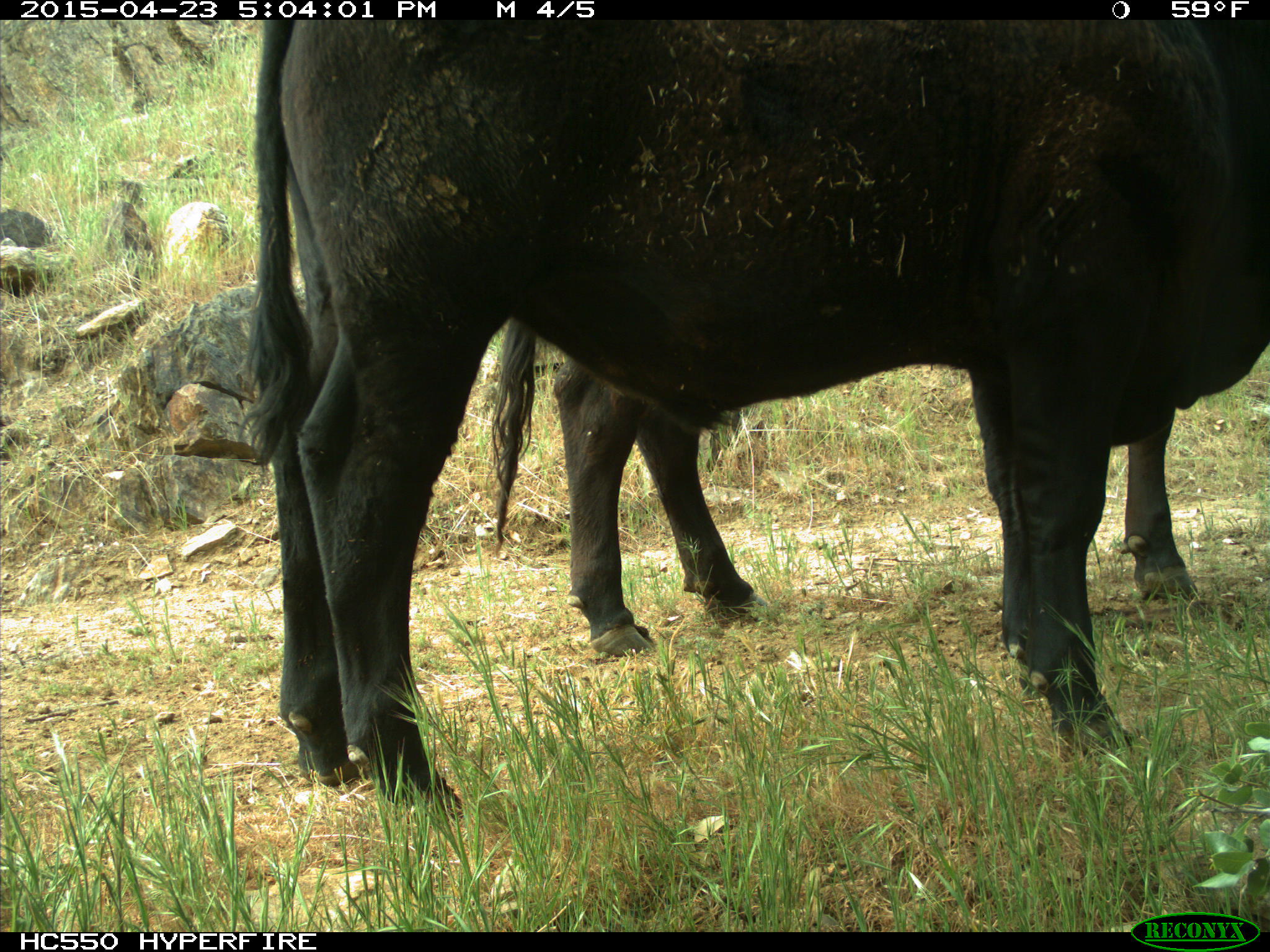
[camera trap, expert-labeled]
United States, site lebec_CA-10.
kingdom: Animalia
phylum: Chordata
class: Mammalia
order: Artiodactyla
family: Bovidae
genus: Bos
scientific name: Bos taurus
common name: domestic cow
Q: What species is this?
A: Bos taurus (domestic cow).